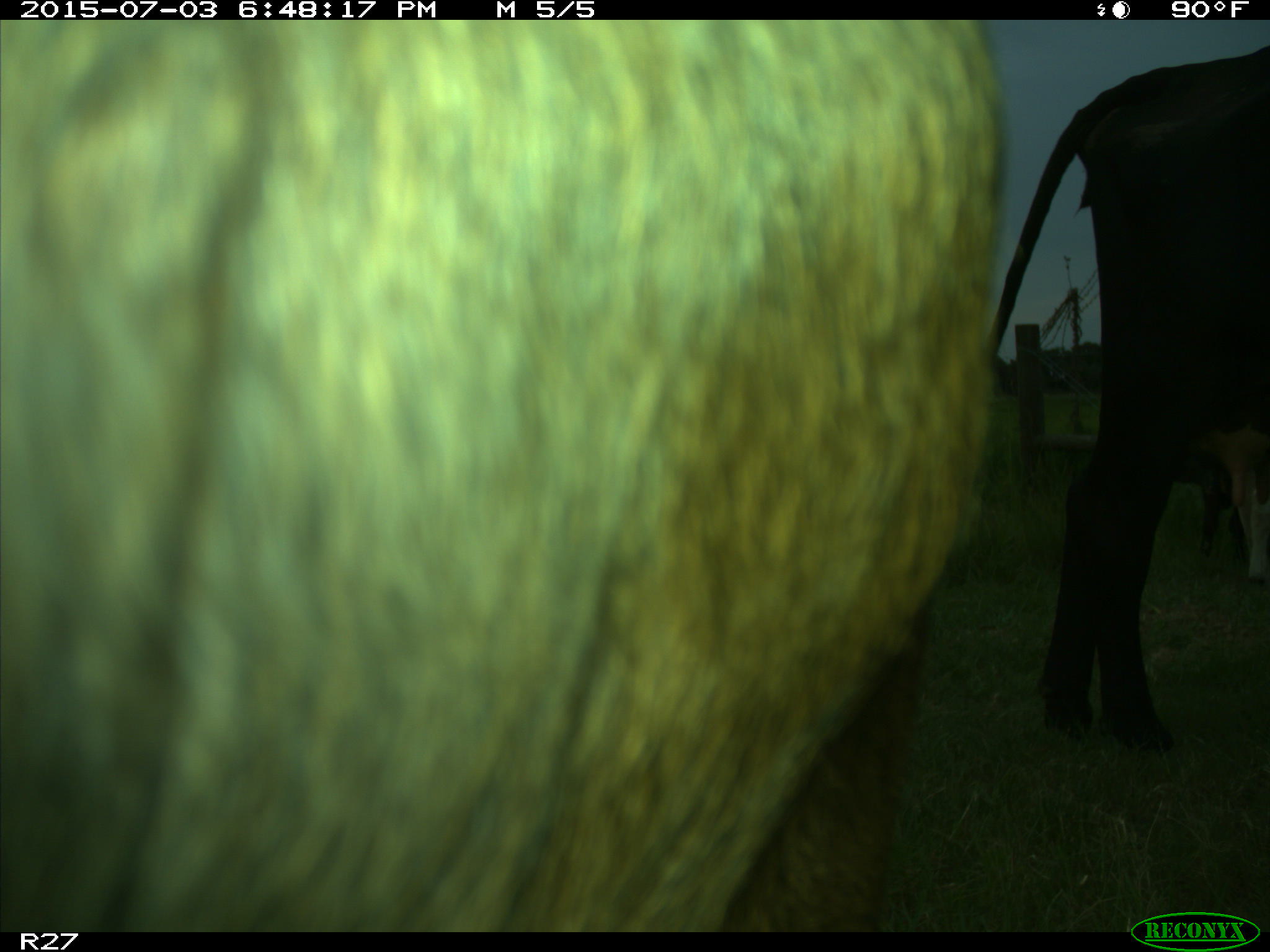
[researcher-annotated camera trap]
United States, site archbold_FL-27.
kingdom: Animalia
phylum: Chordata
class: Mammalia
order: Artiodactyla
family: Bovidae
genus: Bos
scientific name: Bos taurus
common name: domestic cow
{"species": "Bos taurus (domestic cow)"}